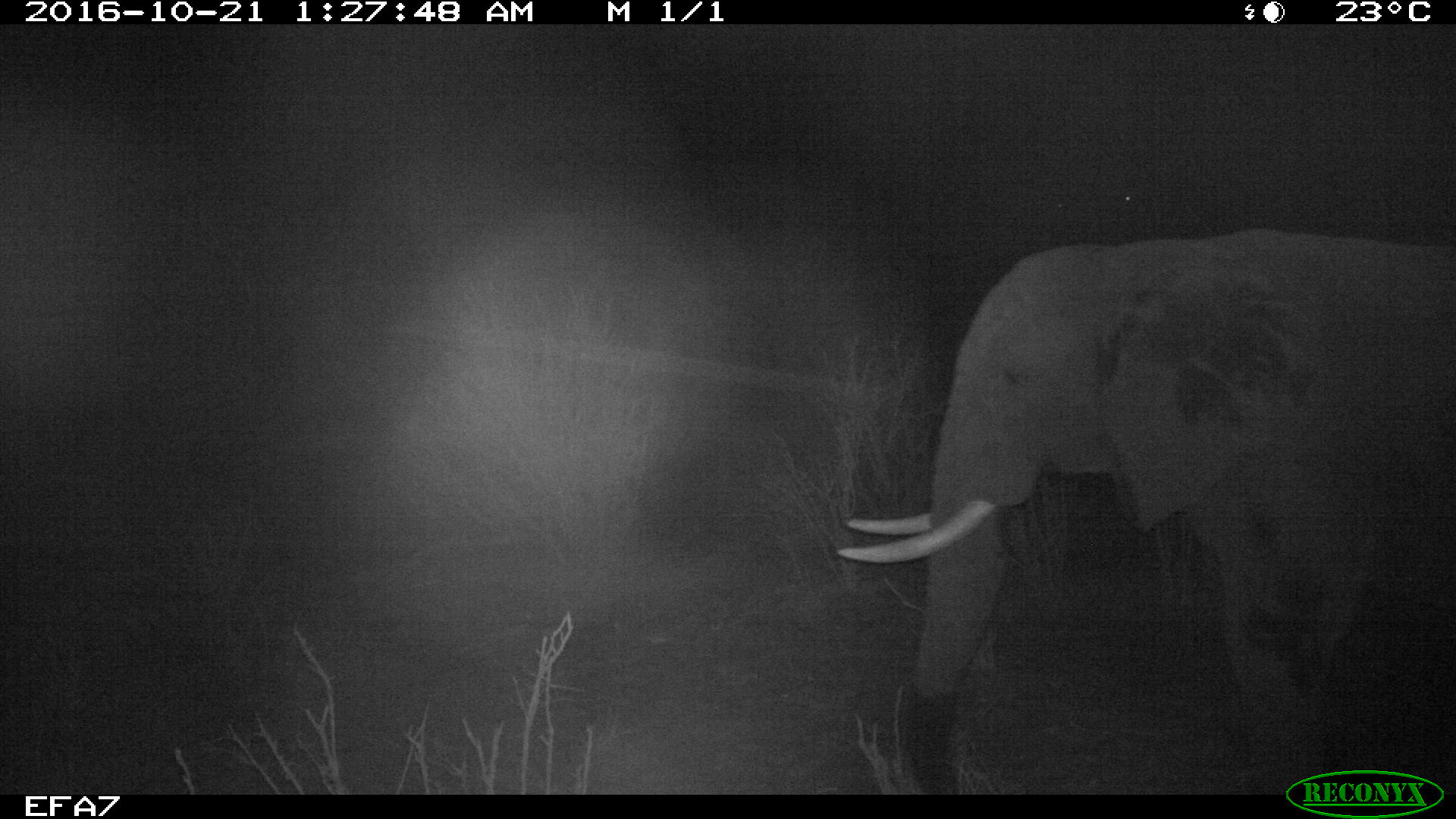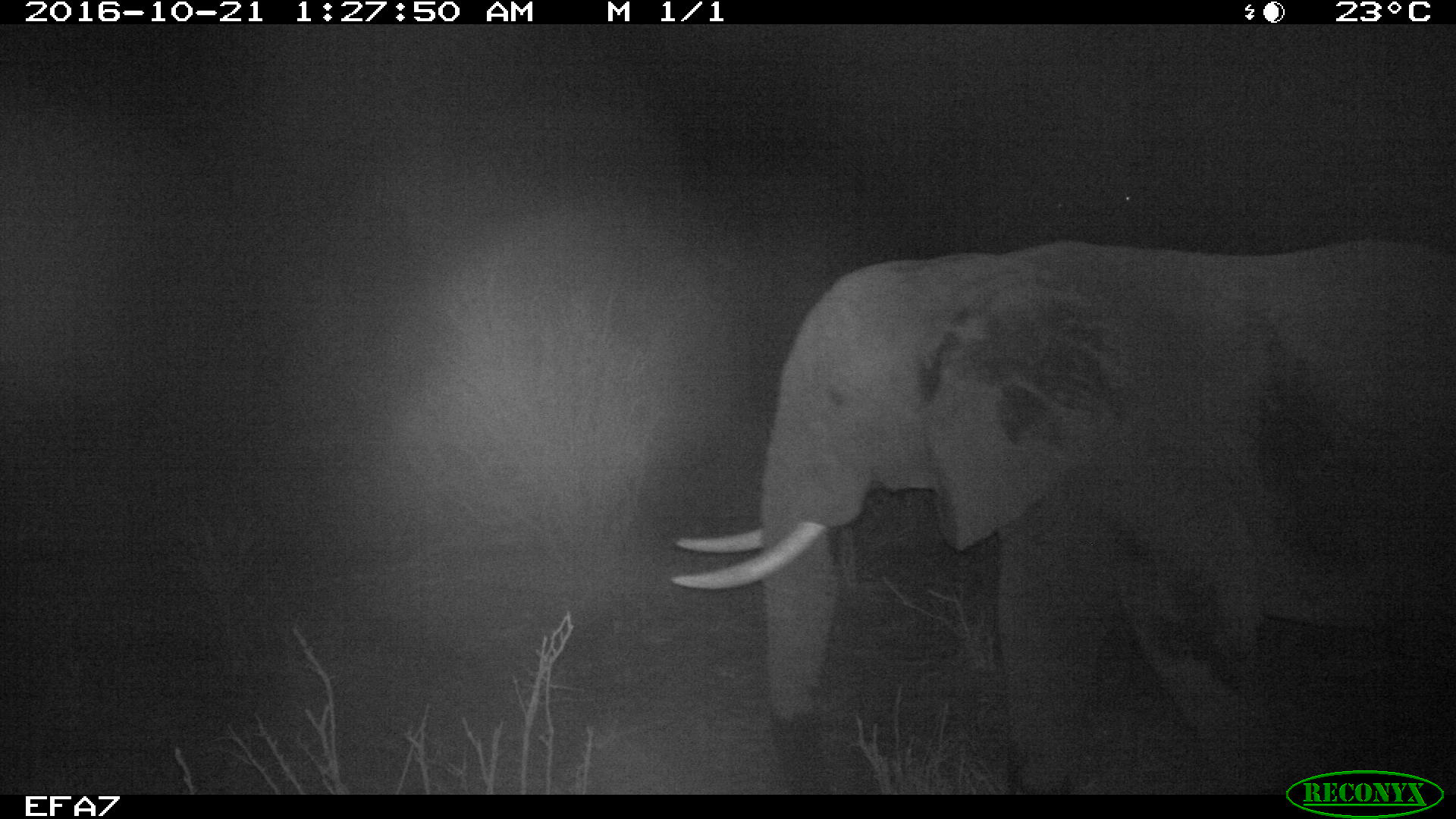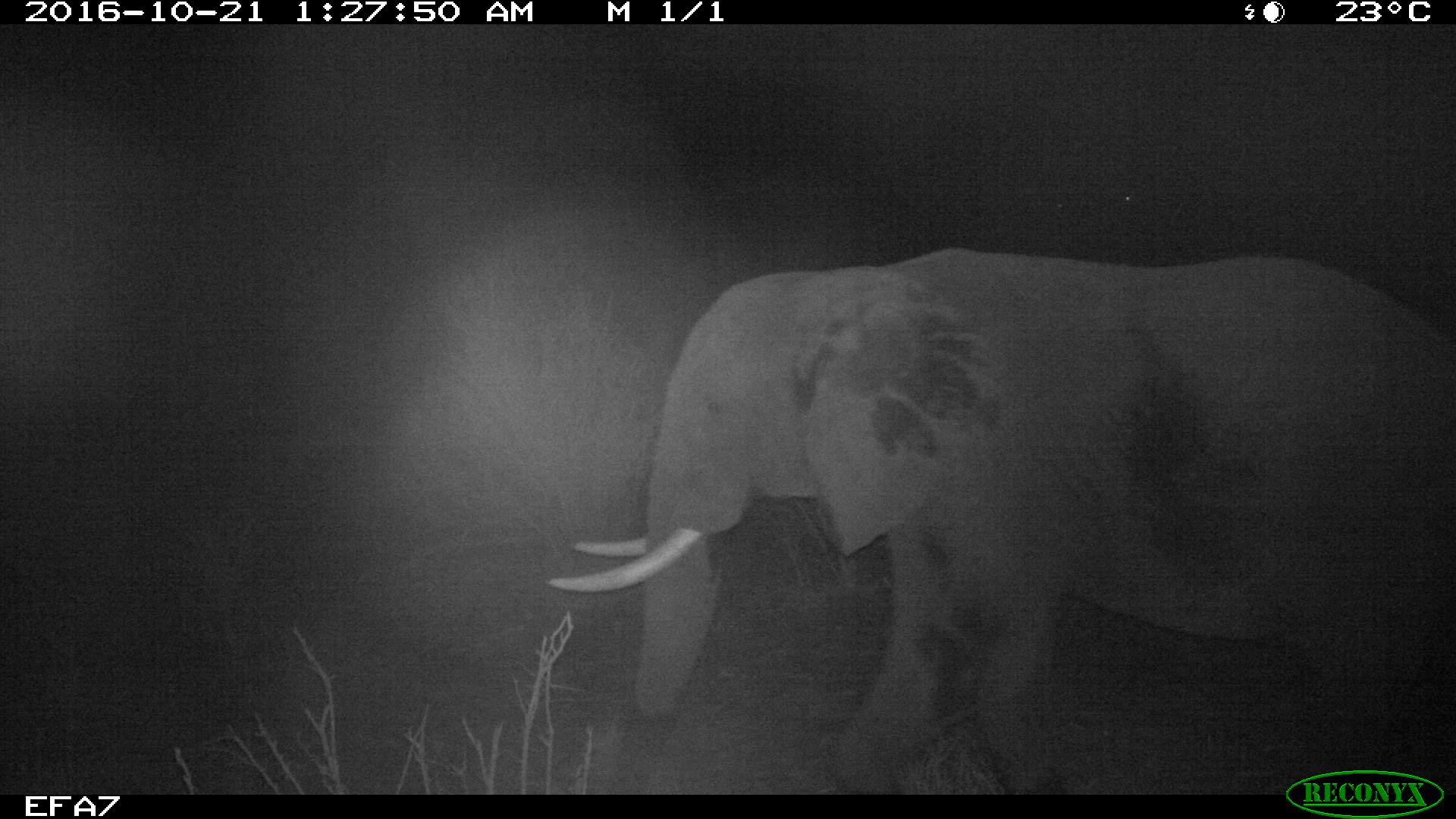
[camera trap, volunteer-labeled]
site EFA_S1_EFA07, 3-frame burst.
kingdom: Animalia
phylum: Chordata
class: Mammalia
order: Proboscidea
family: Elephantidae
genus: Loxodonta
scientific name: Loxodonta africana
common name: african bush elephant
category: elephant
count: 1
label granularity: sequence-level